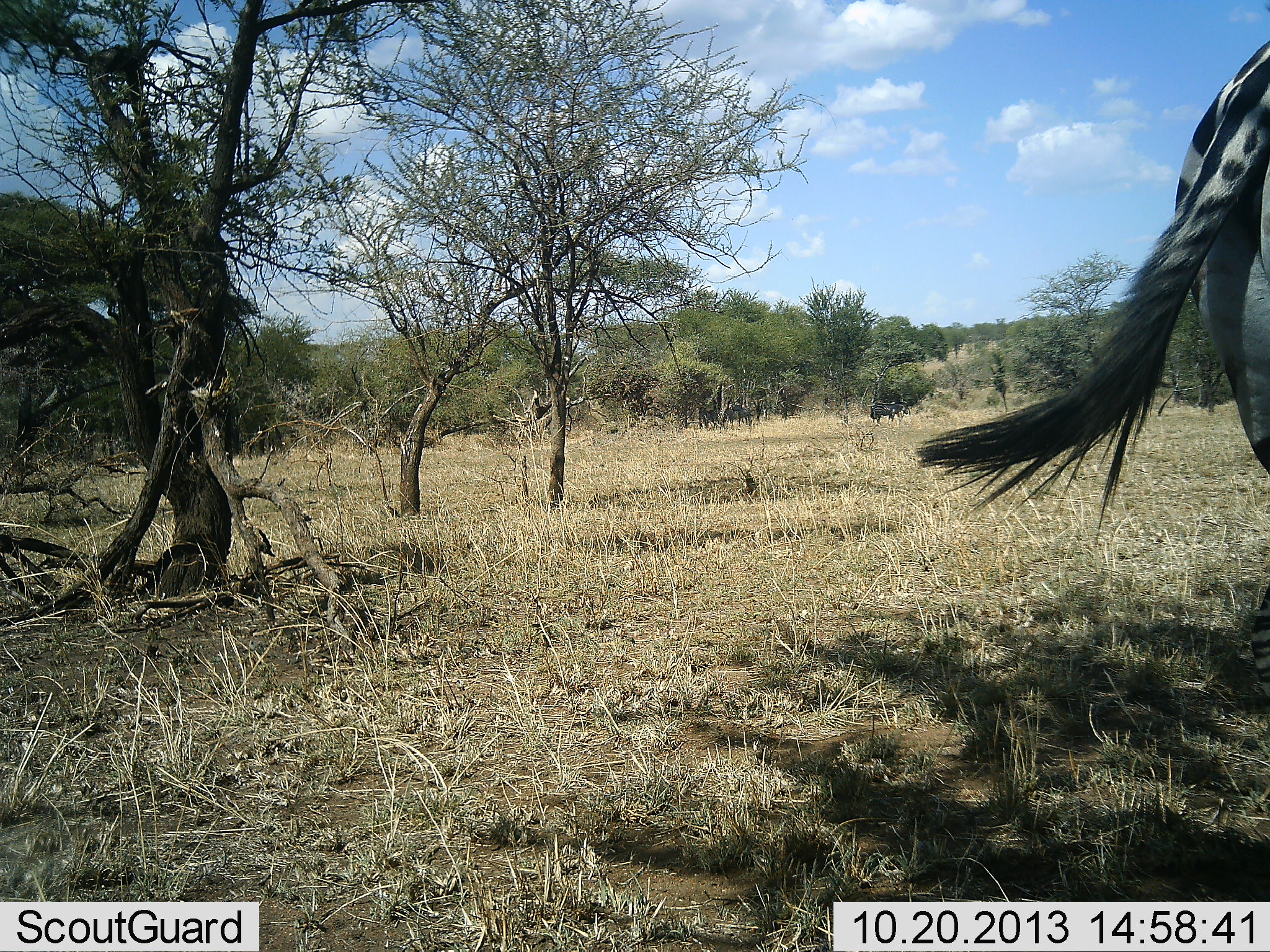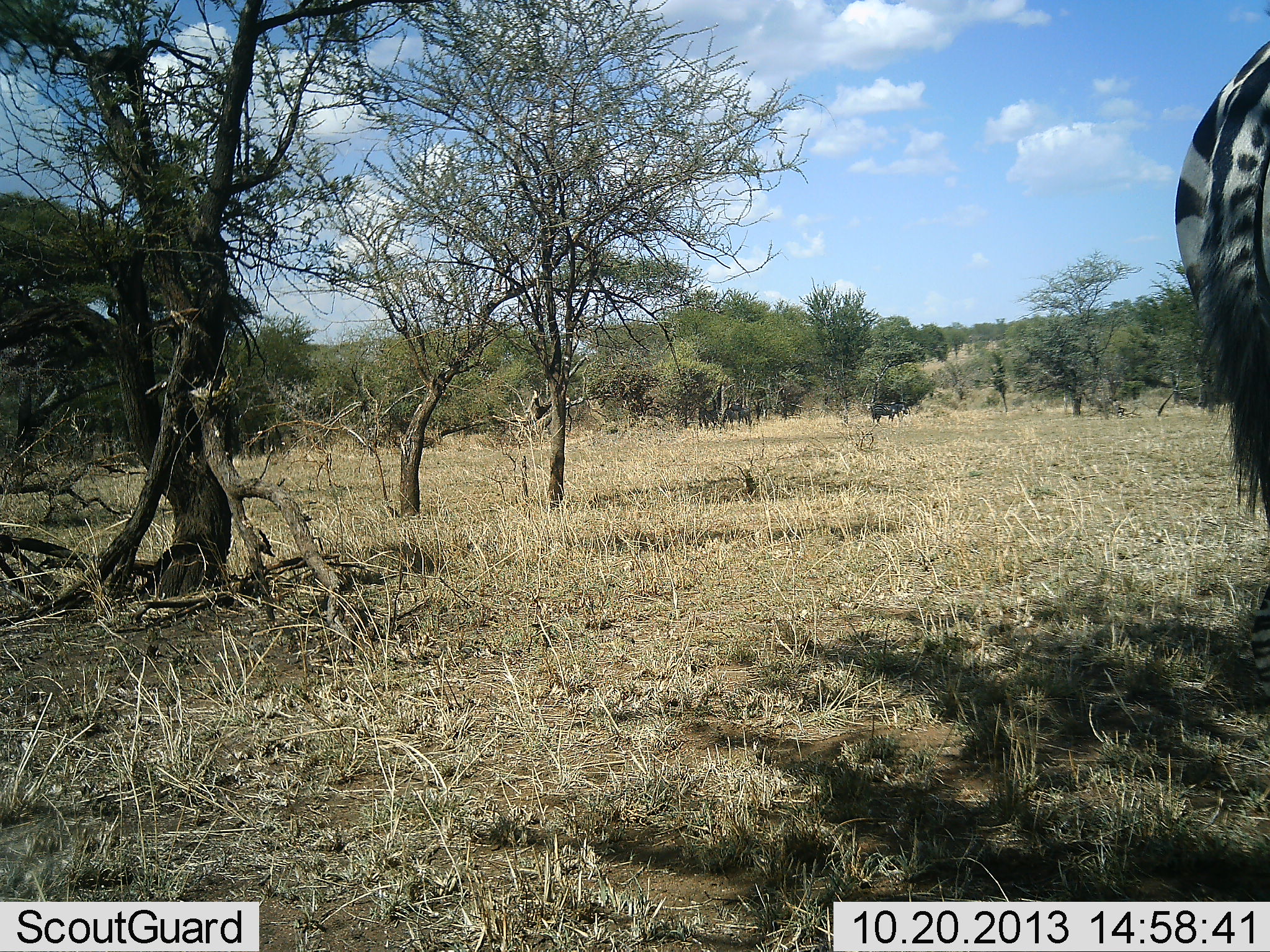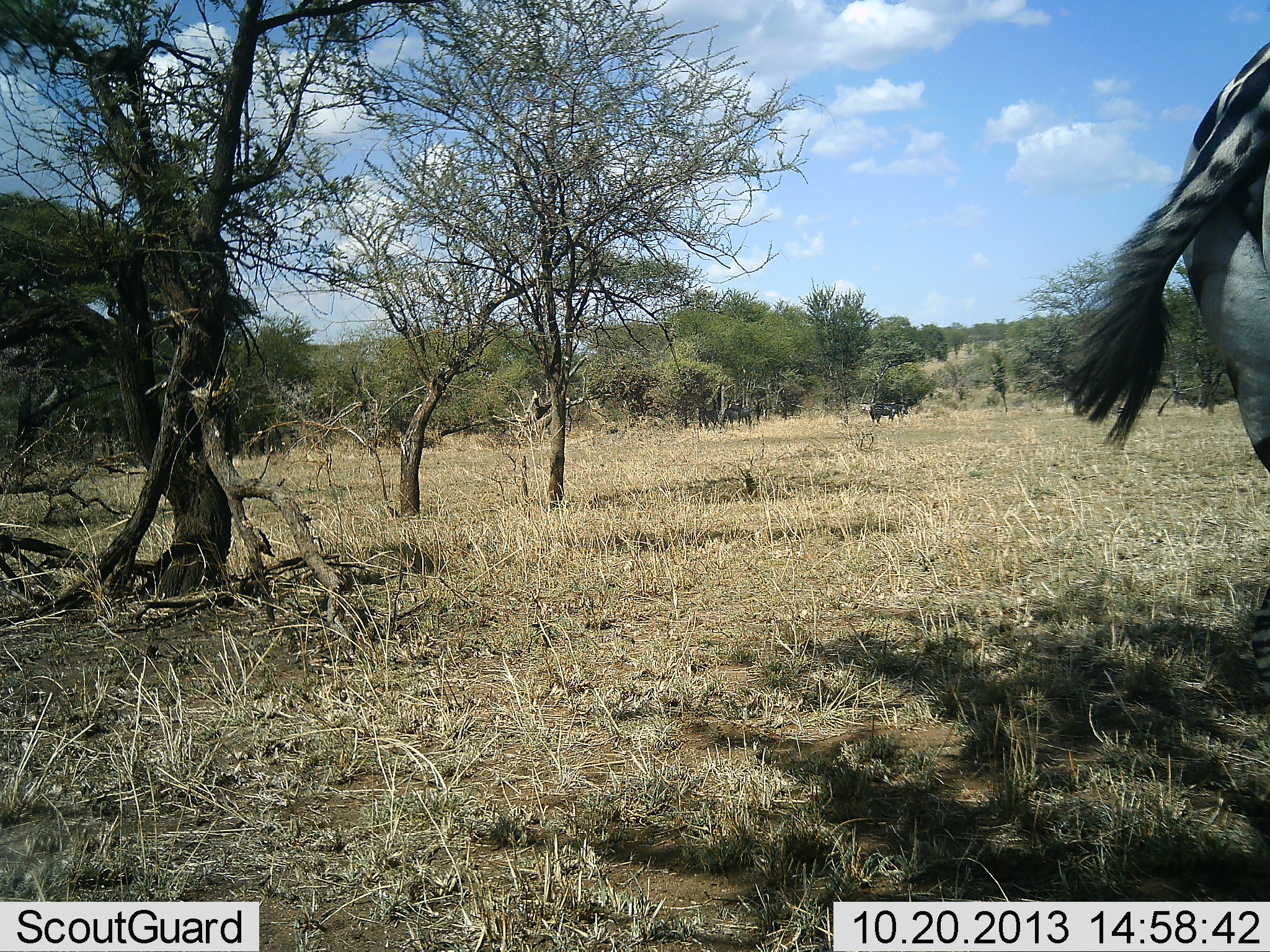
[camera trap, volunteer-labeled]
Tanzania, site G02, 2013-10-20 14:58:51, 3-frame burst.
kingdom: Animalia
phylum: Chordata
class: Mammalia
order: Perissodactyla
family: Equidae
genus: Equus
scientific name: Equus quagga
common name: plains zebra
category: zebra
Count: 1.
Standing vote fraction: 92%.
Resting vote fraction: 0%.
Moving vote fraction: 23%.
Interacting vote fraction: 0%.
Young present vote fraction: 0%.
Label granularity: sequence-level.